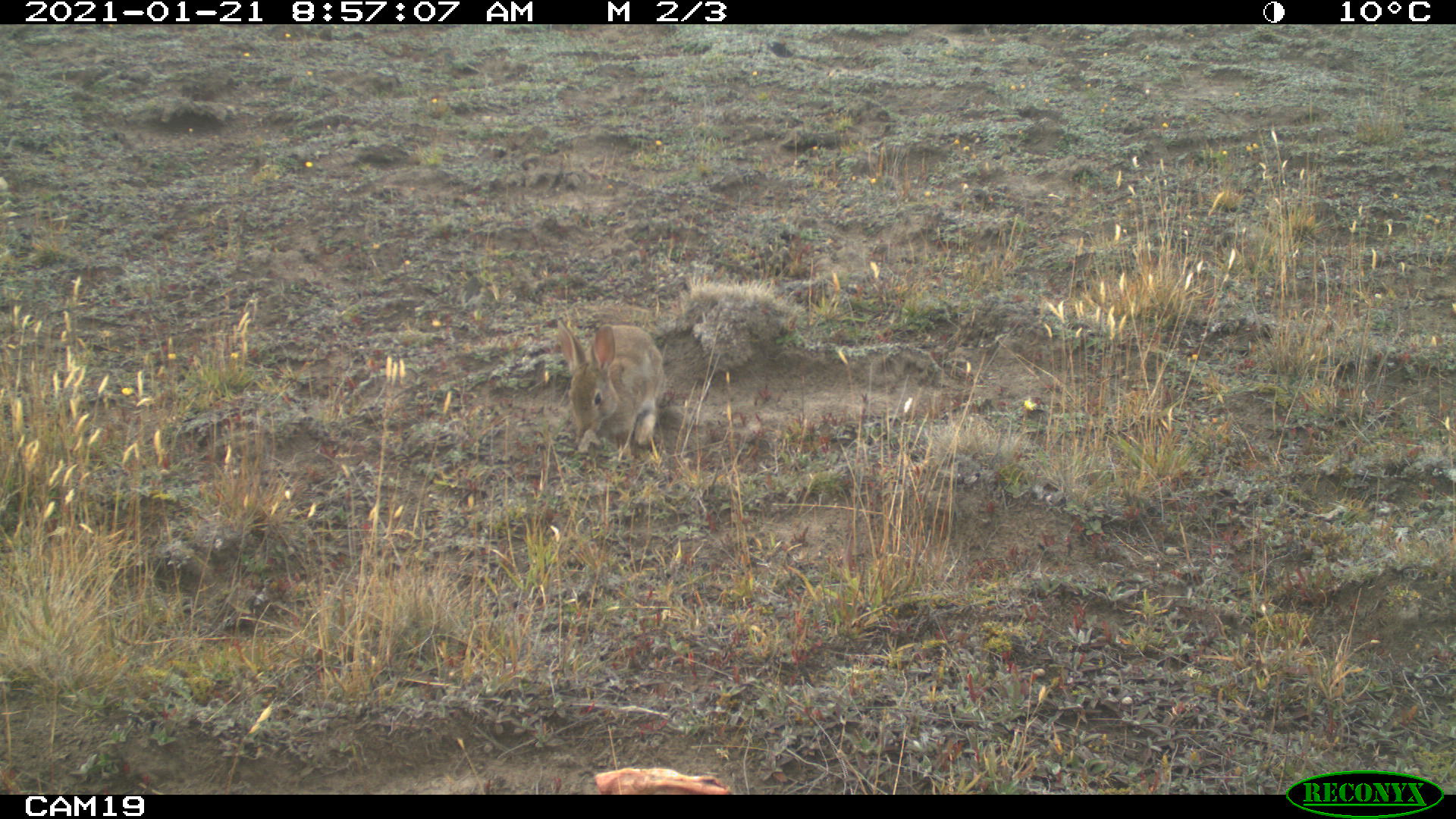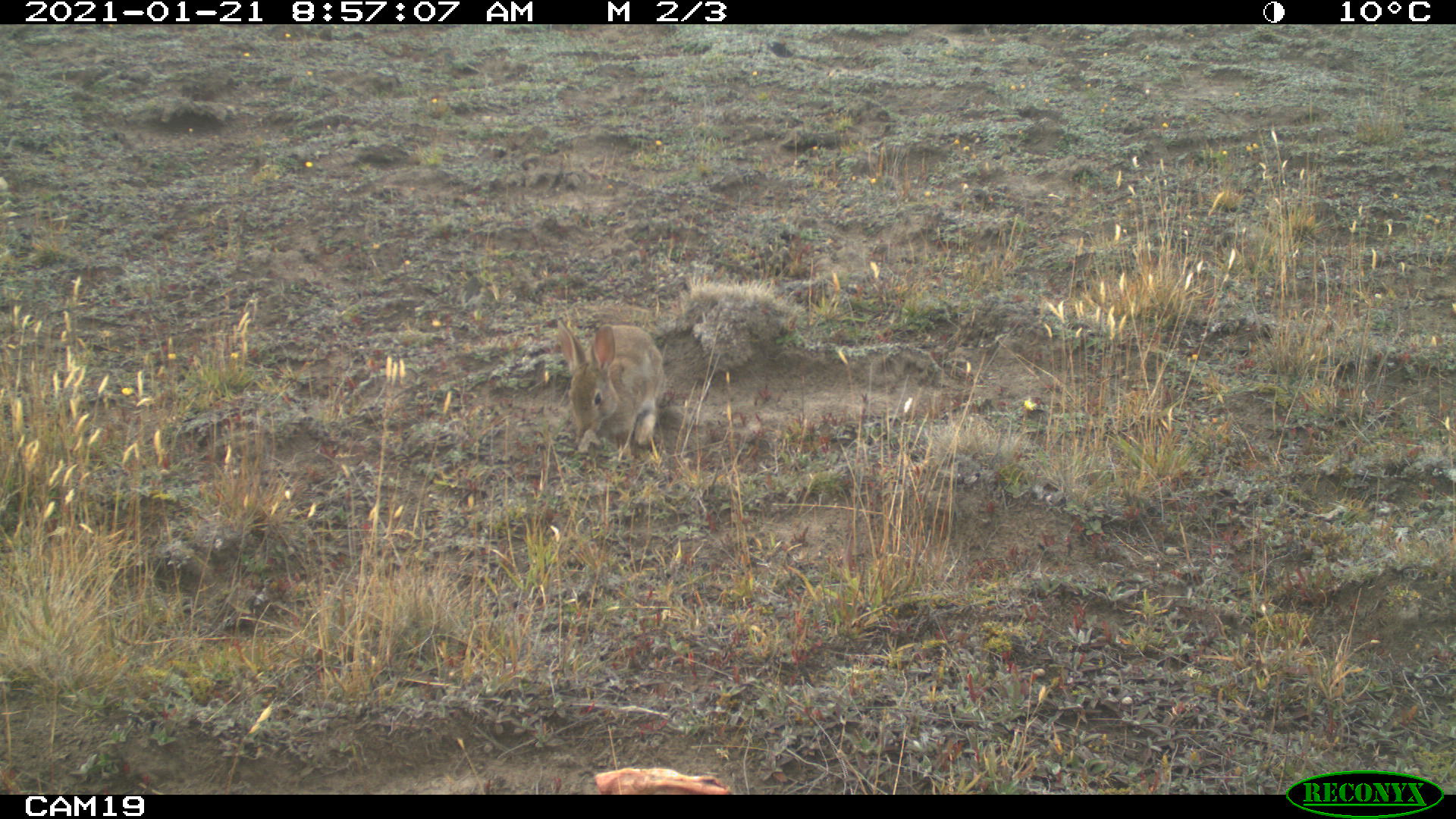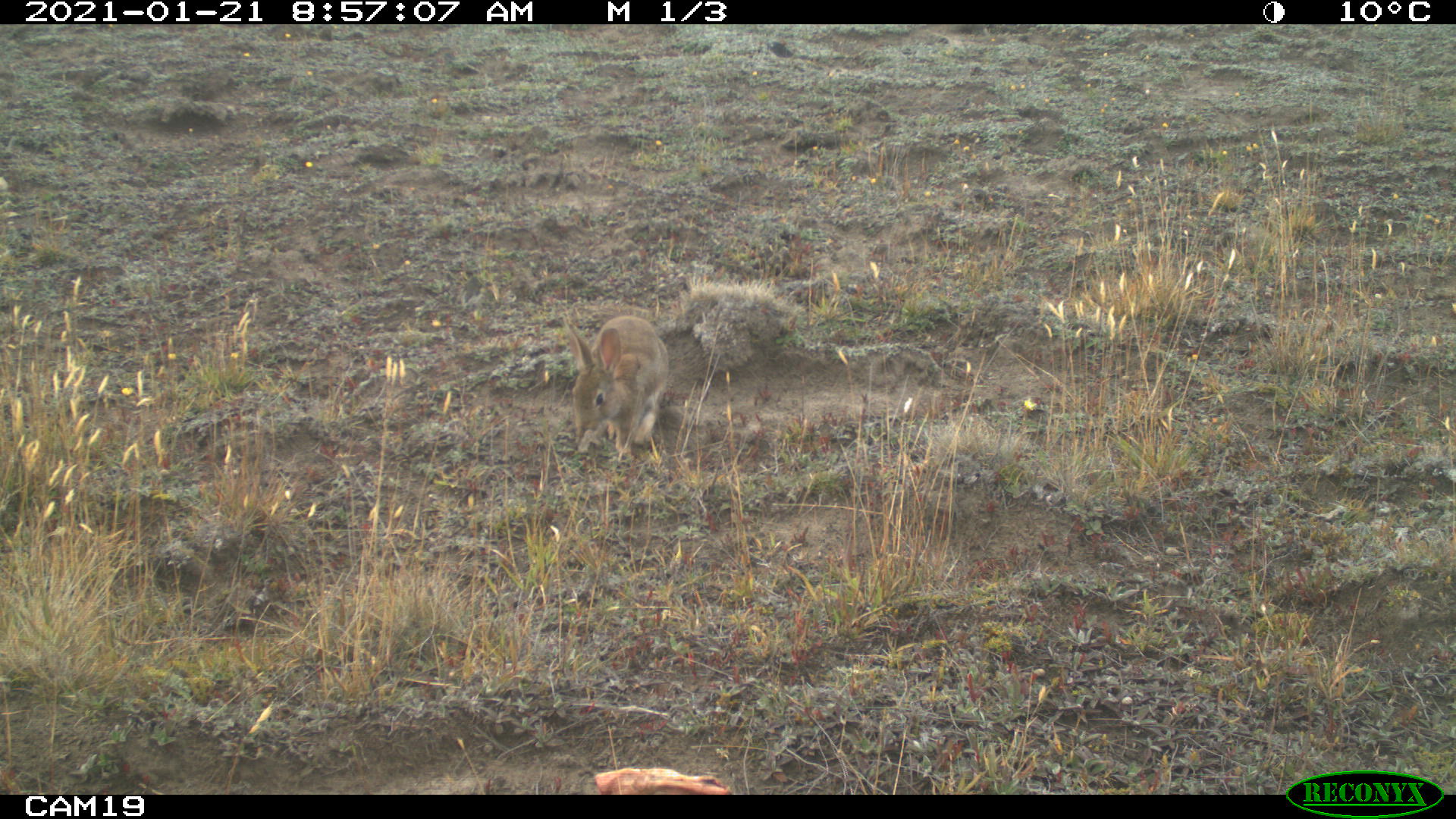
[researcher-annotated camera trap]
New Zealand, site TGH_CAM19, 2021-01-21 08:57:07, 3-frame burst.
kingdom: Animalia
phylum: Chordata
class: Mammalia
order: Lagomorpha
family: Leporidae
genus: Oryctolagus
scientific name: Oryctolagus cuniculus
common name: european rabbit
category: rabbit